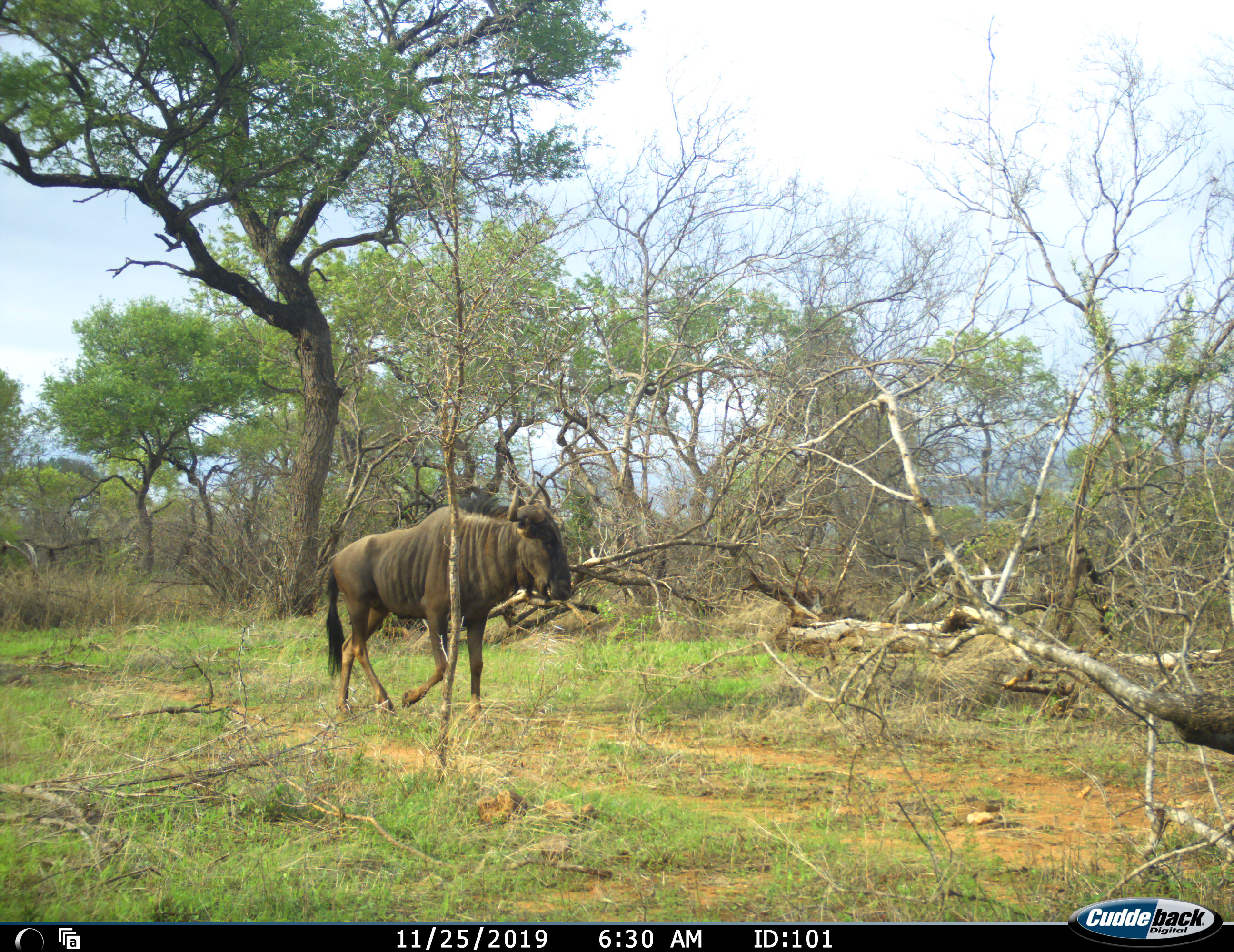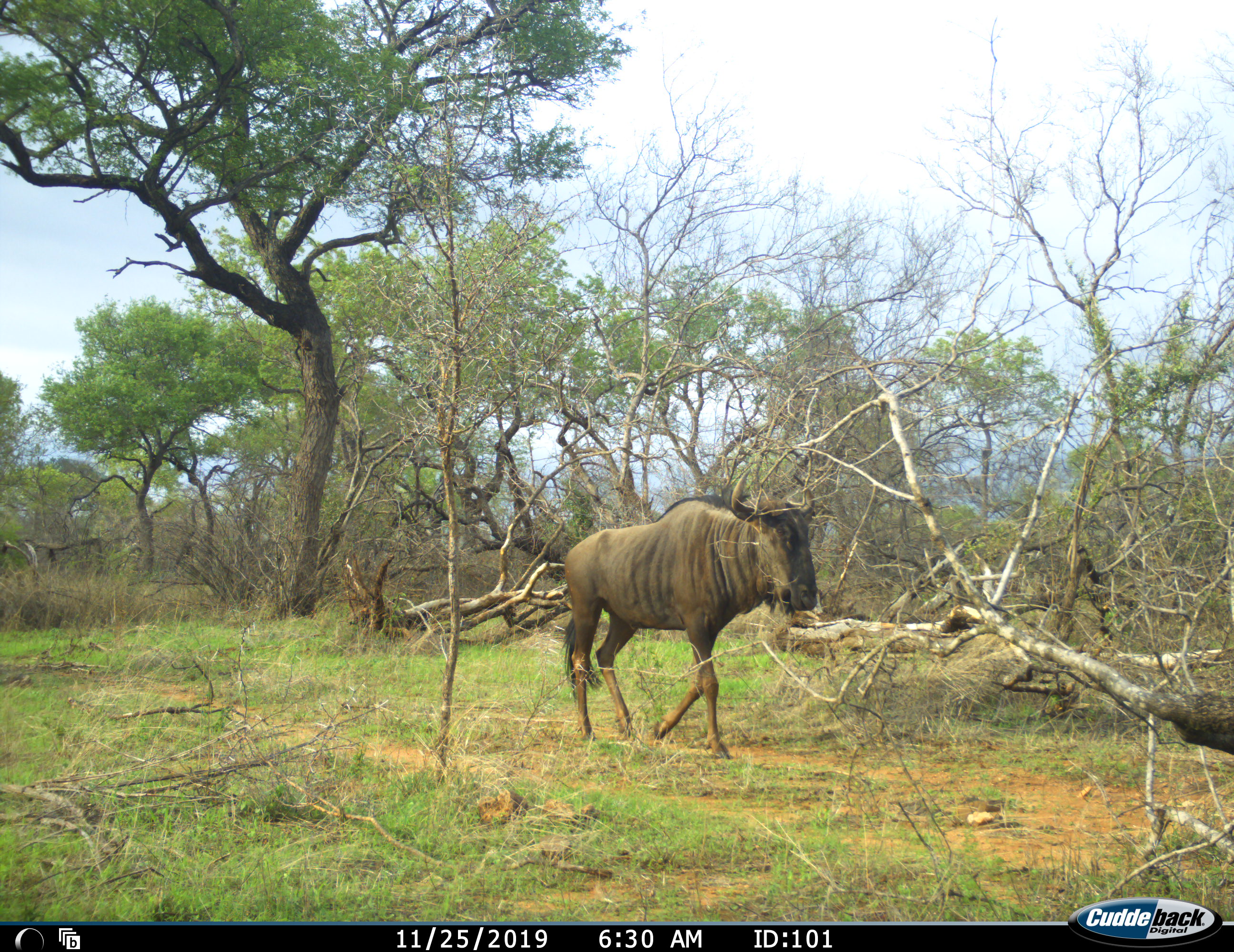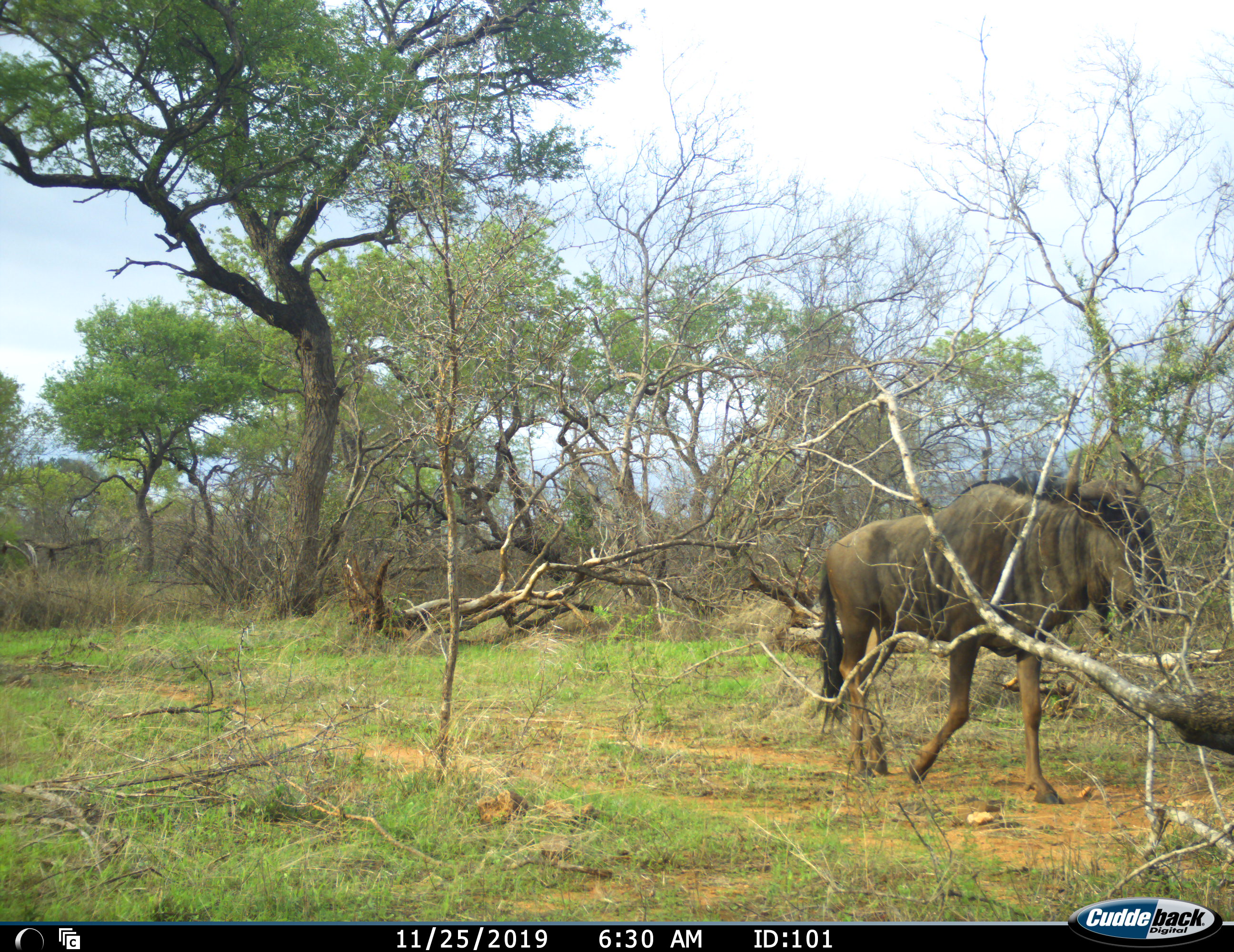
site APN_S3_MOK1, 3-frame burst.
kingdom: Animalia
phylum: Chordata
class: Mammalia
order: Artiodactyla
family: Bovidae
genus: Connochaetes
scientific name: Connochaetes taurinus taurinus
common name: blue wildebeest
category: wildebeestblue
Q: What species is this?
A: Wildebeestblue (blue wildebeest) (Connochaetes taurinus taurinus).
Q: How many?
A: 1.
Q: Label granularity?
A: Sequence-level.